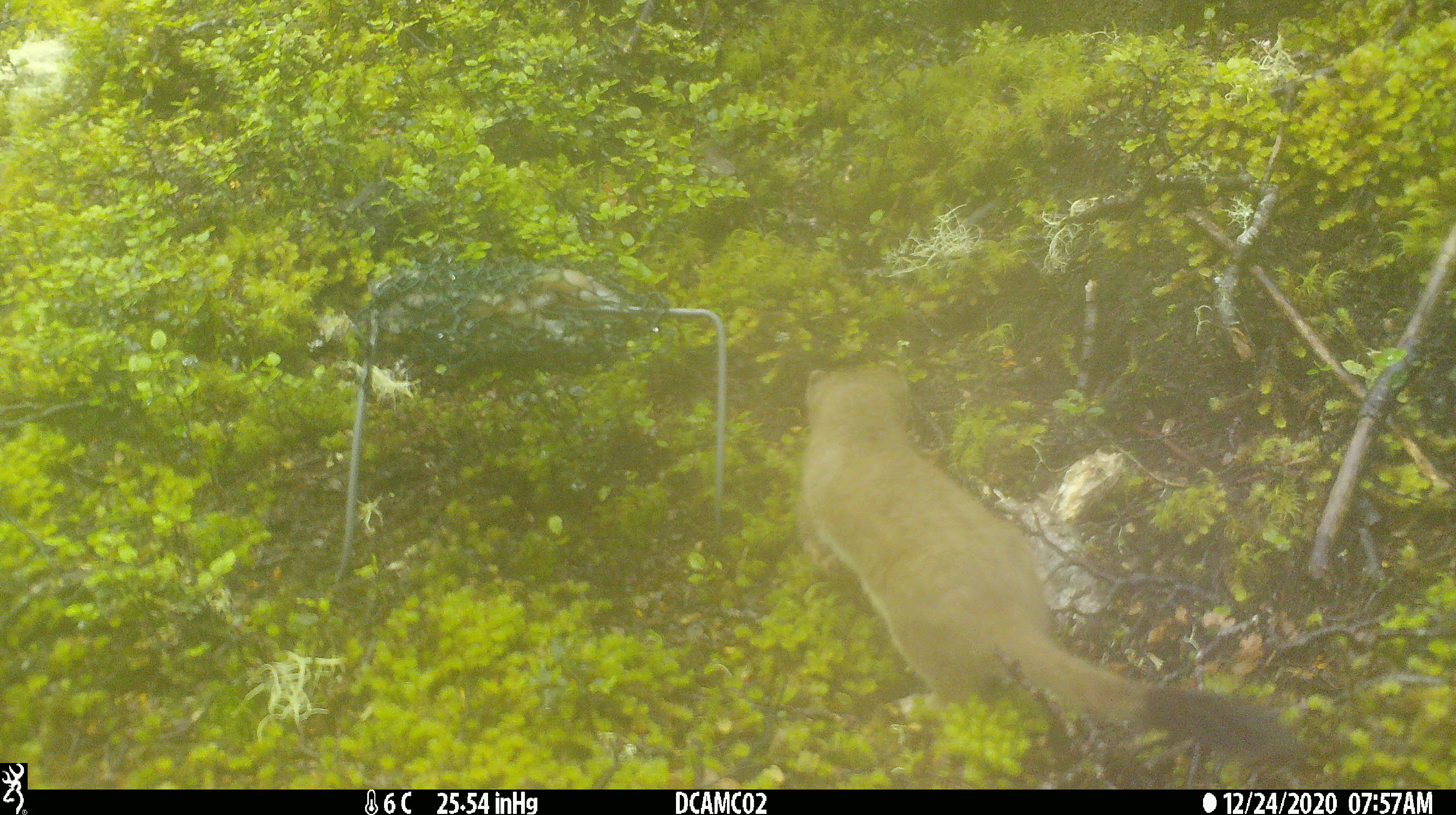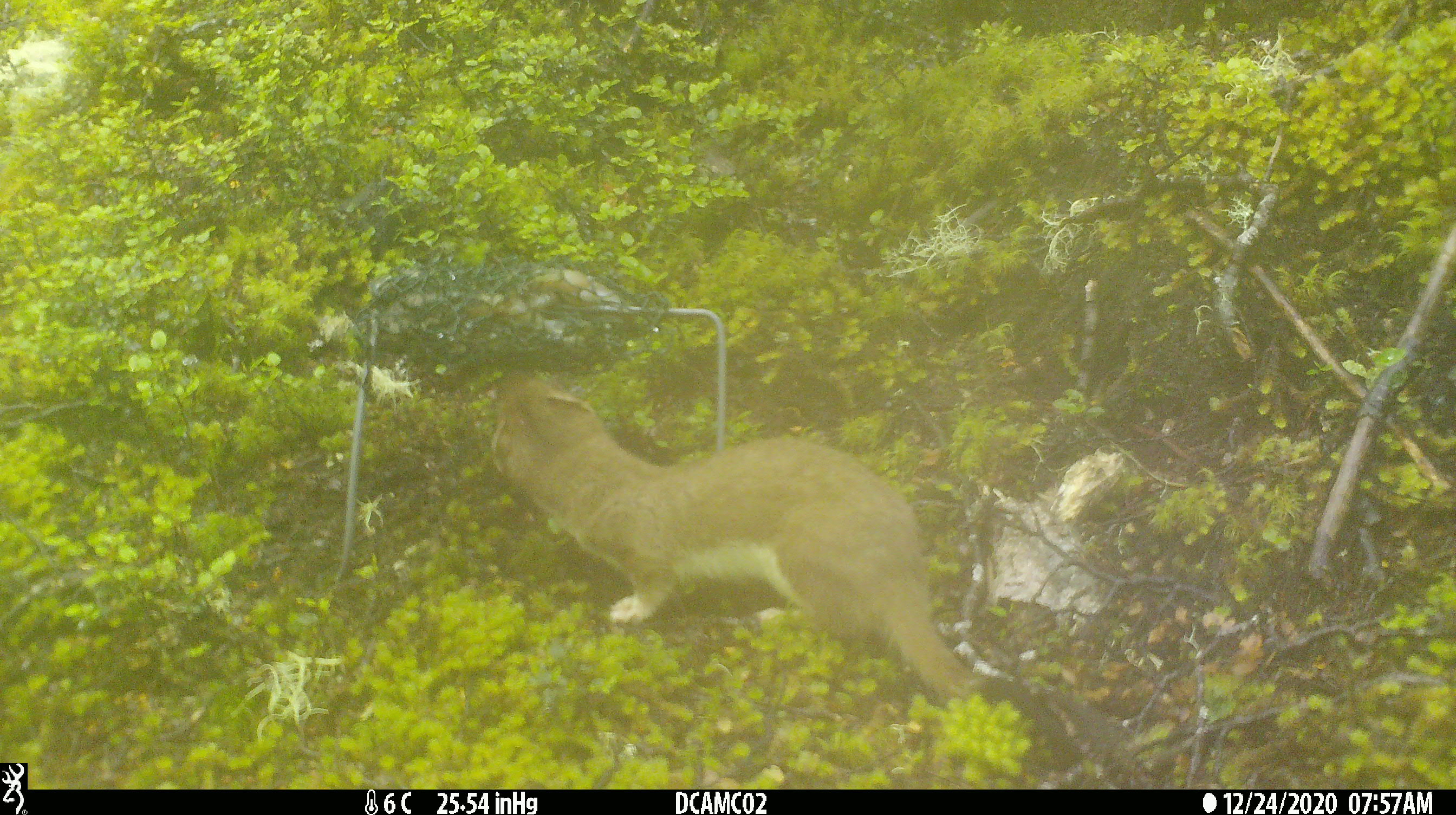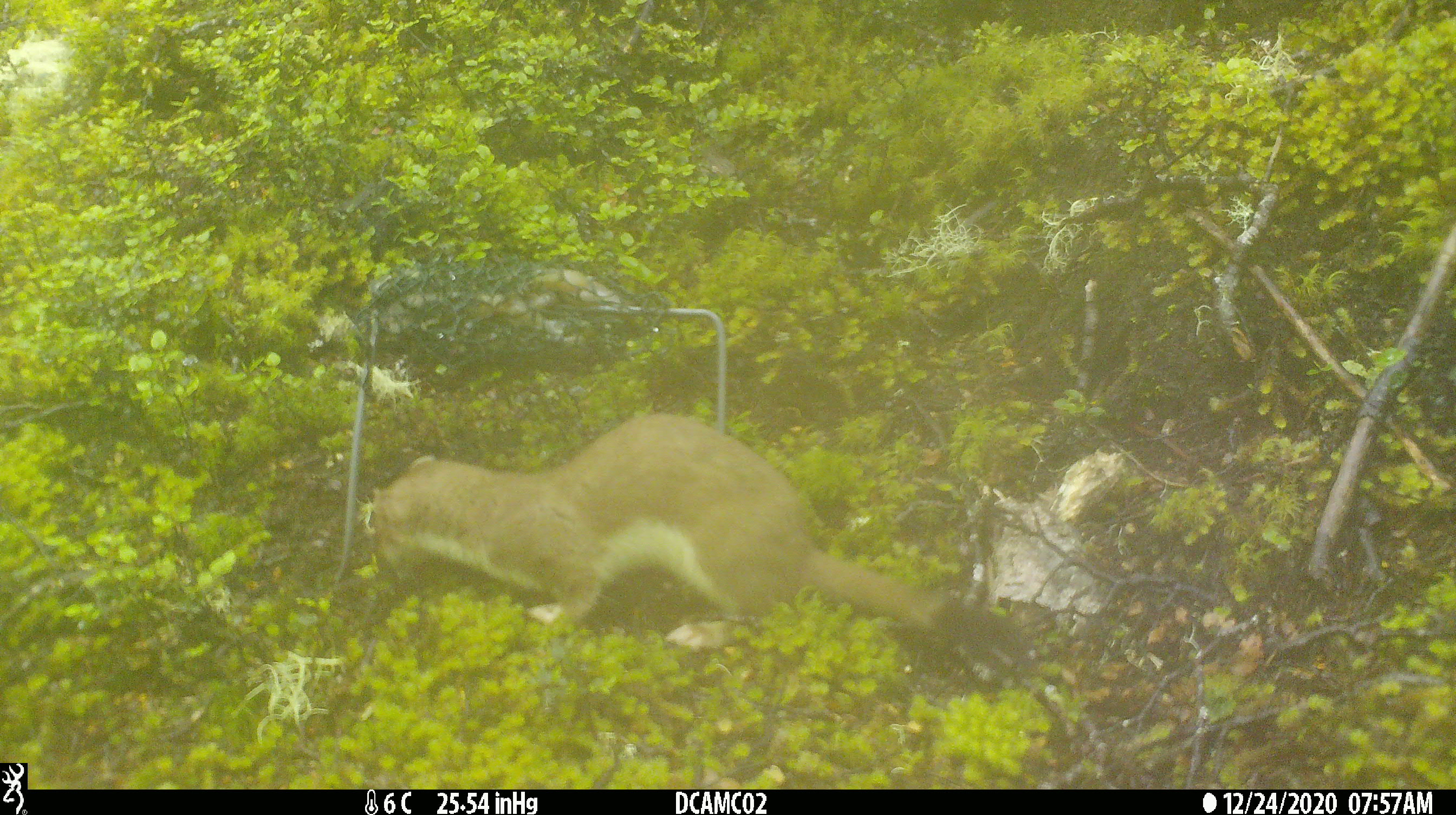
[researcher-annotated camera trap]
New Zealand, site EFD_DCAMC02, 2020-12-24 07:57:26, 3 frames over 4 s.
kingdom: Animalia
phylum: Chordata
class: Mammalia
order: Carnivora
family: Mustelidae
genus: Mustela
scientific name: Mustela erminea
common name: stoat